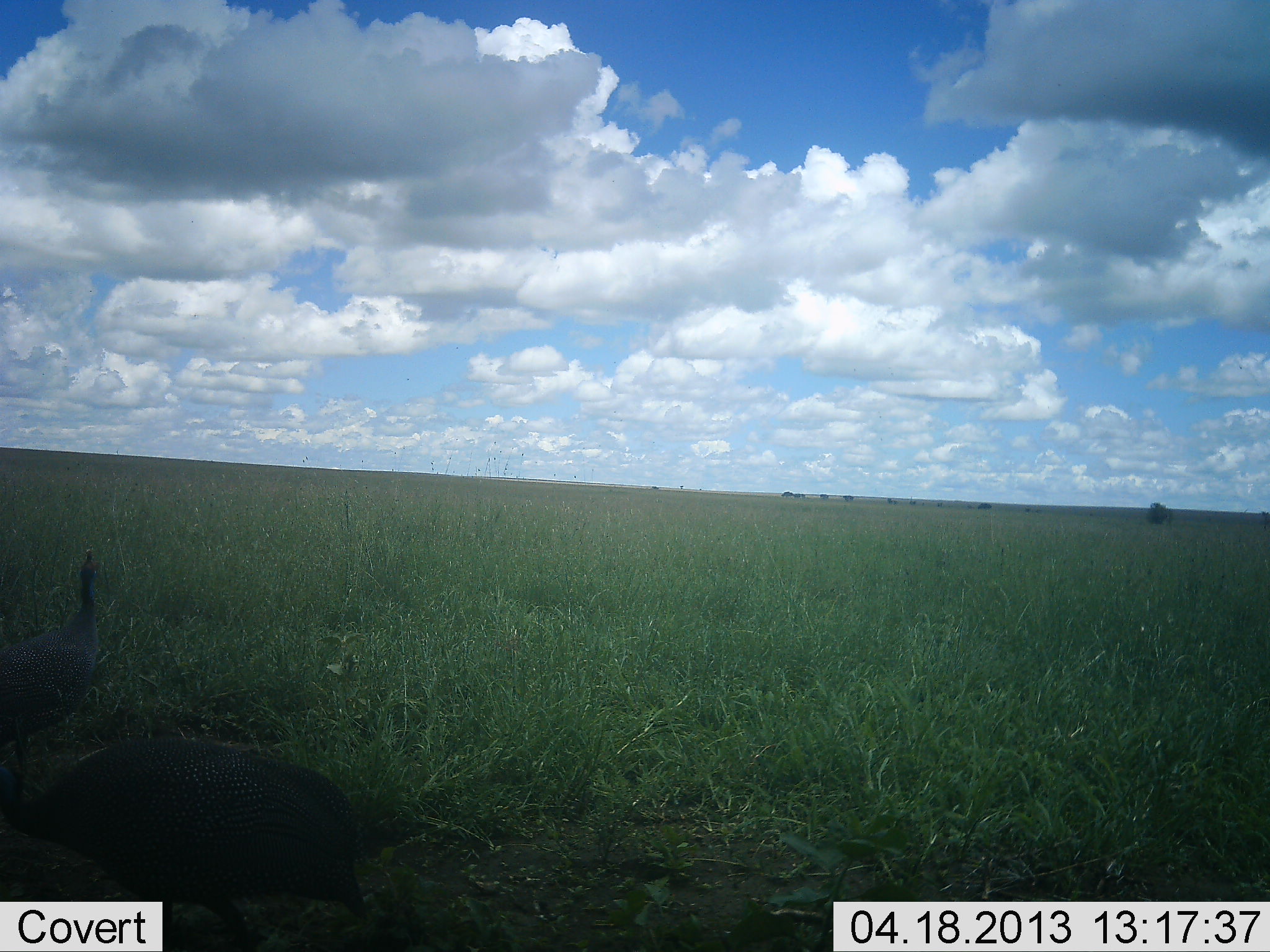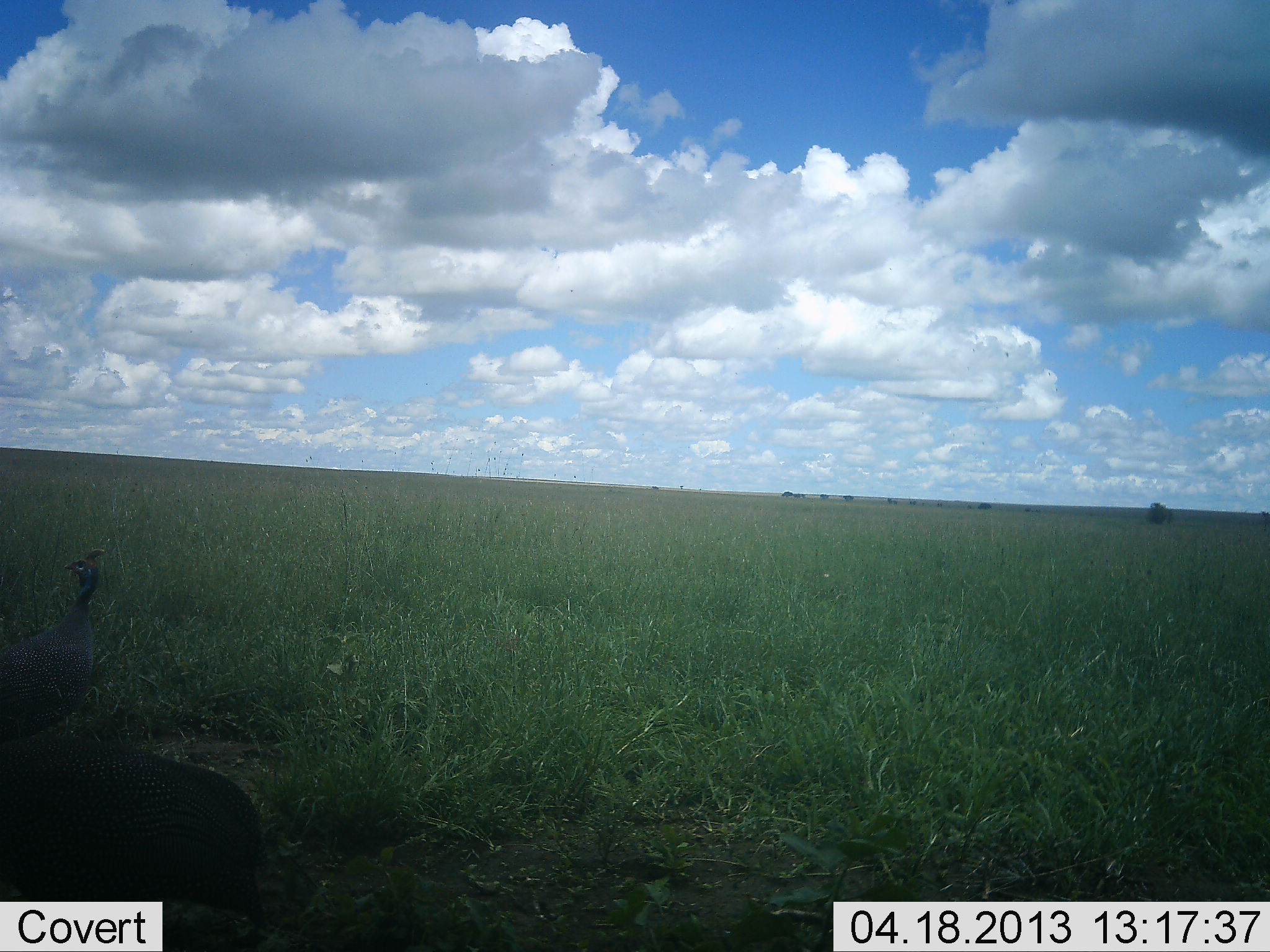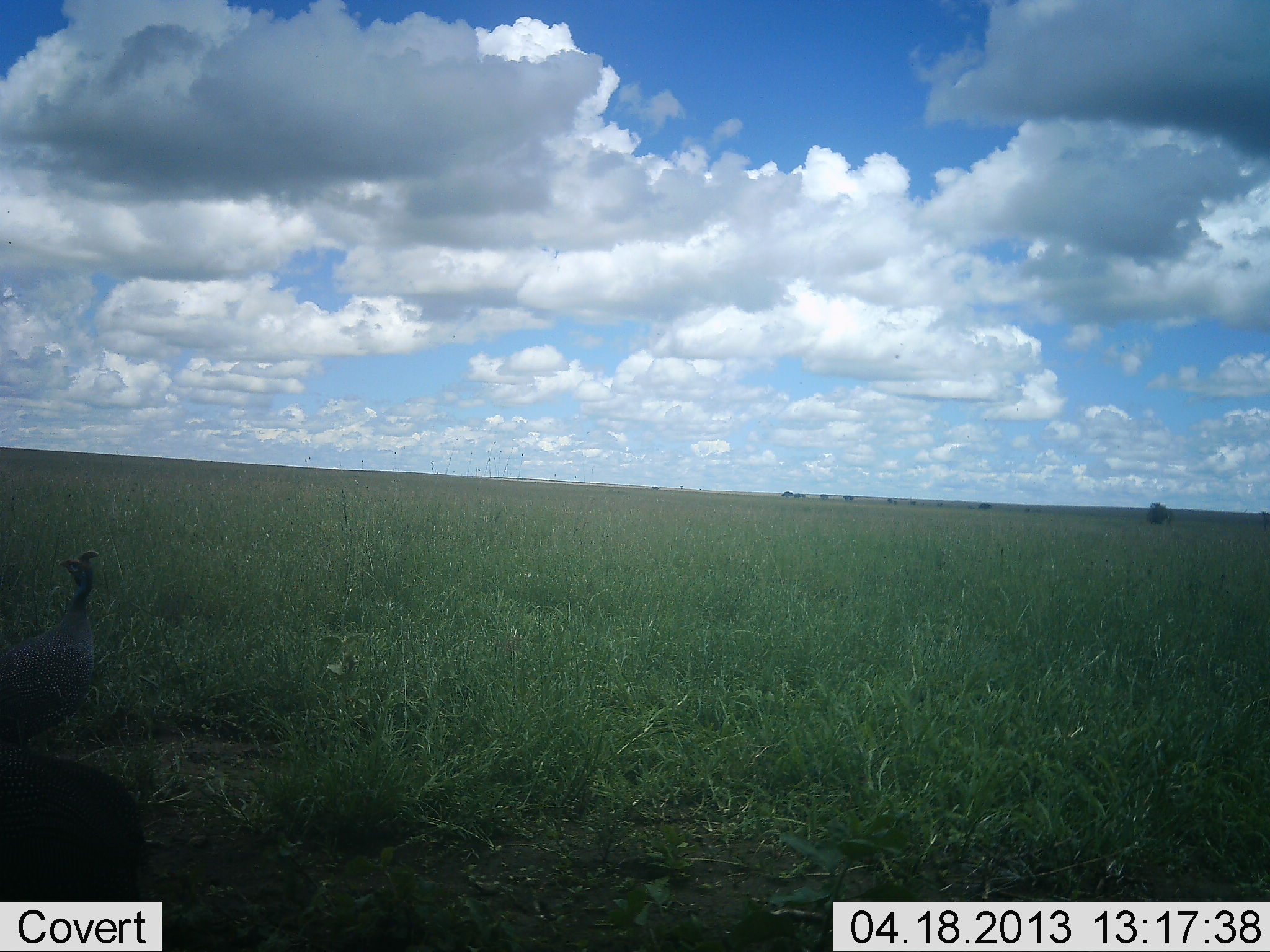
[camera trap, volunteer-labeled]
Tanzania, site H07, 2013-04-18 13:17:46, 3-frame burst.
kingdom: Animalia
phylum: Chordata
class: Aves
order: Galliformes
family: Numididae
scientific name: Numididae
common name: guinea fowl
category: guineafowl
Guineafowl (guinea fowl) (Numididae), count 2. Behavior (volunteer vote fractions): standing 63%, resting 4%, moving 56%, interacting 0%. Young present (vote fraction): 0%. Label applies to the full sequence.